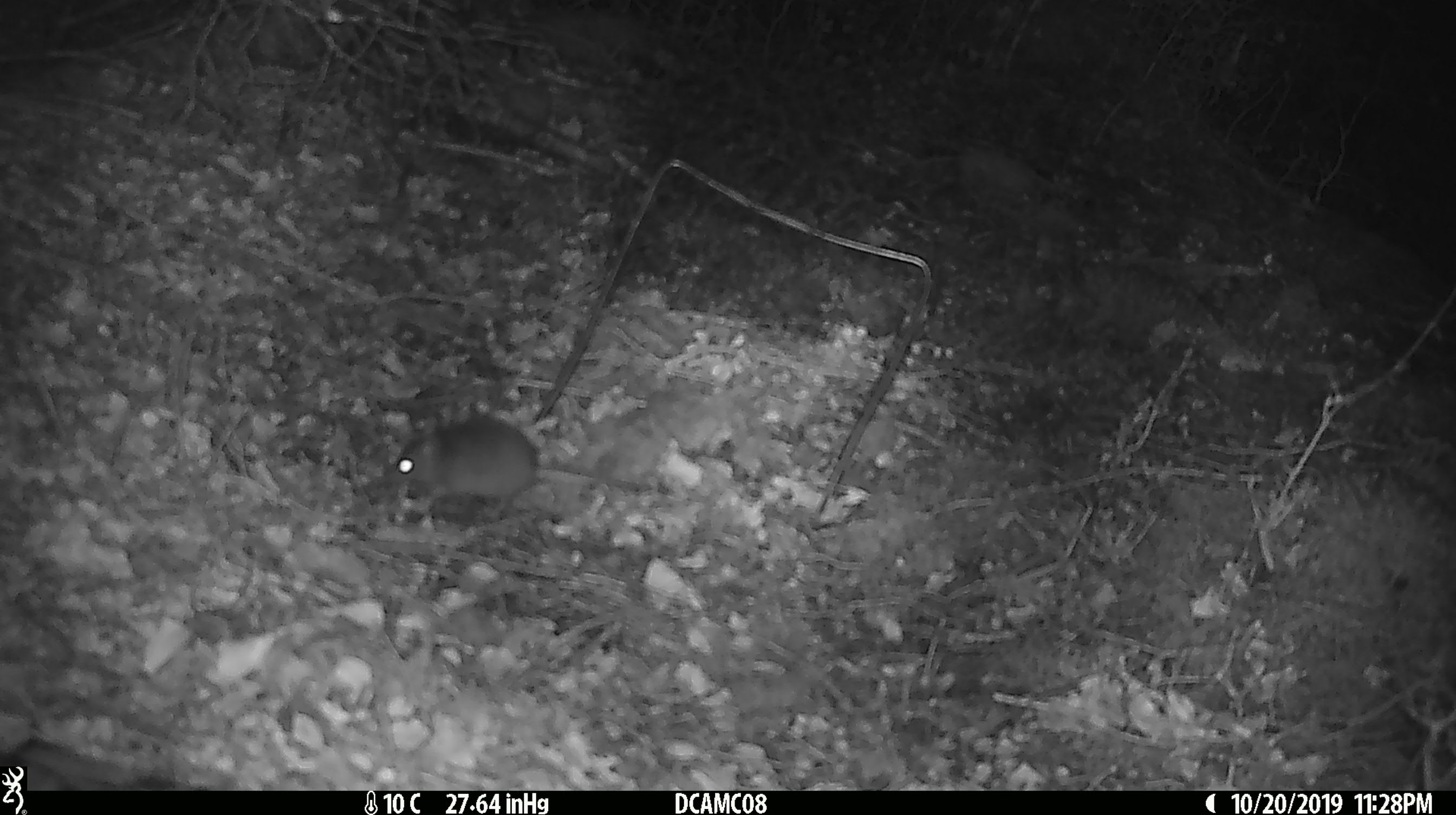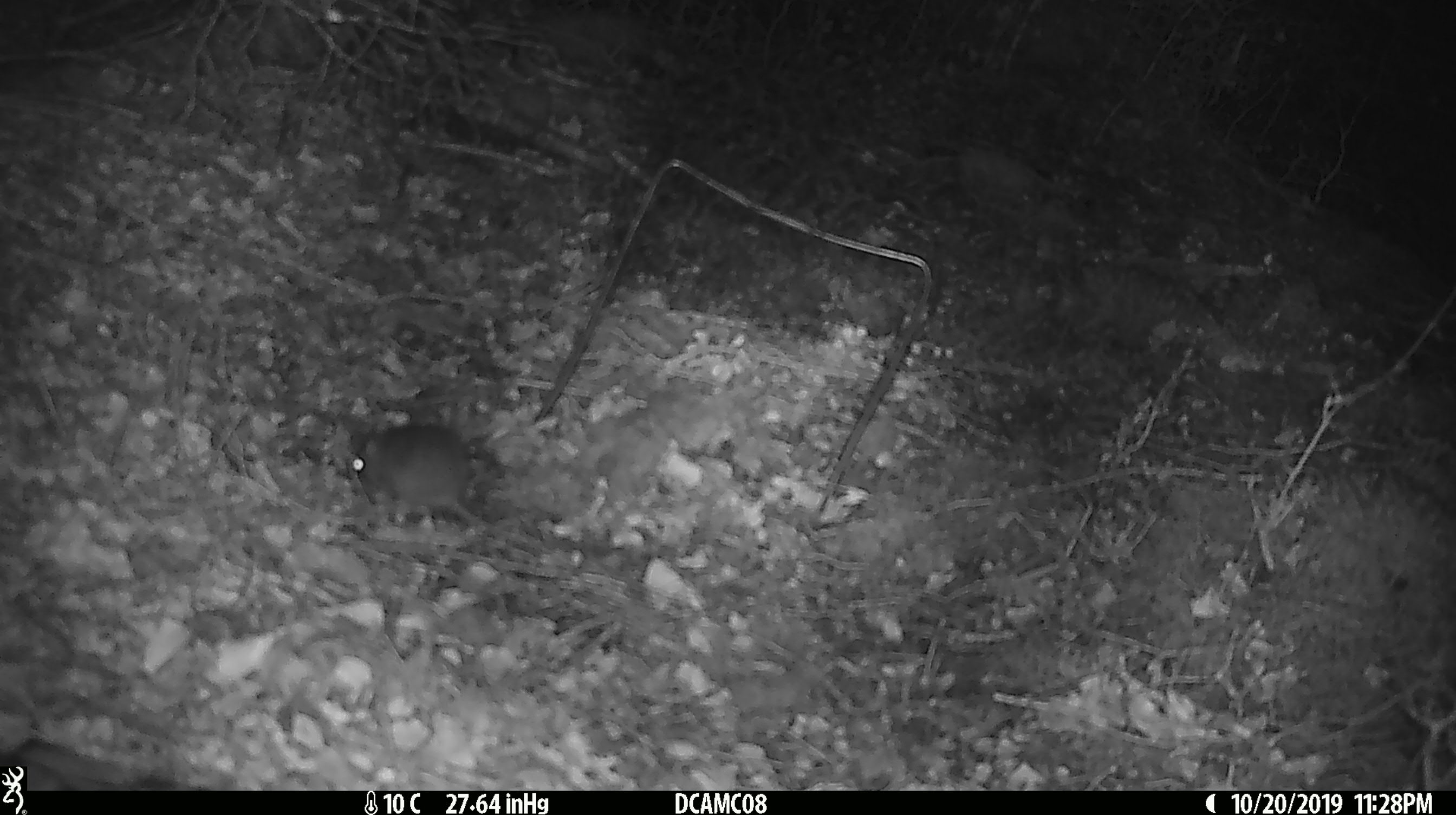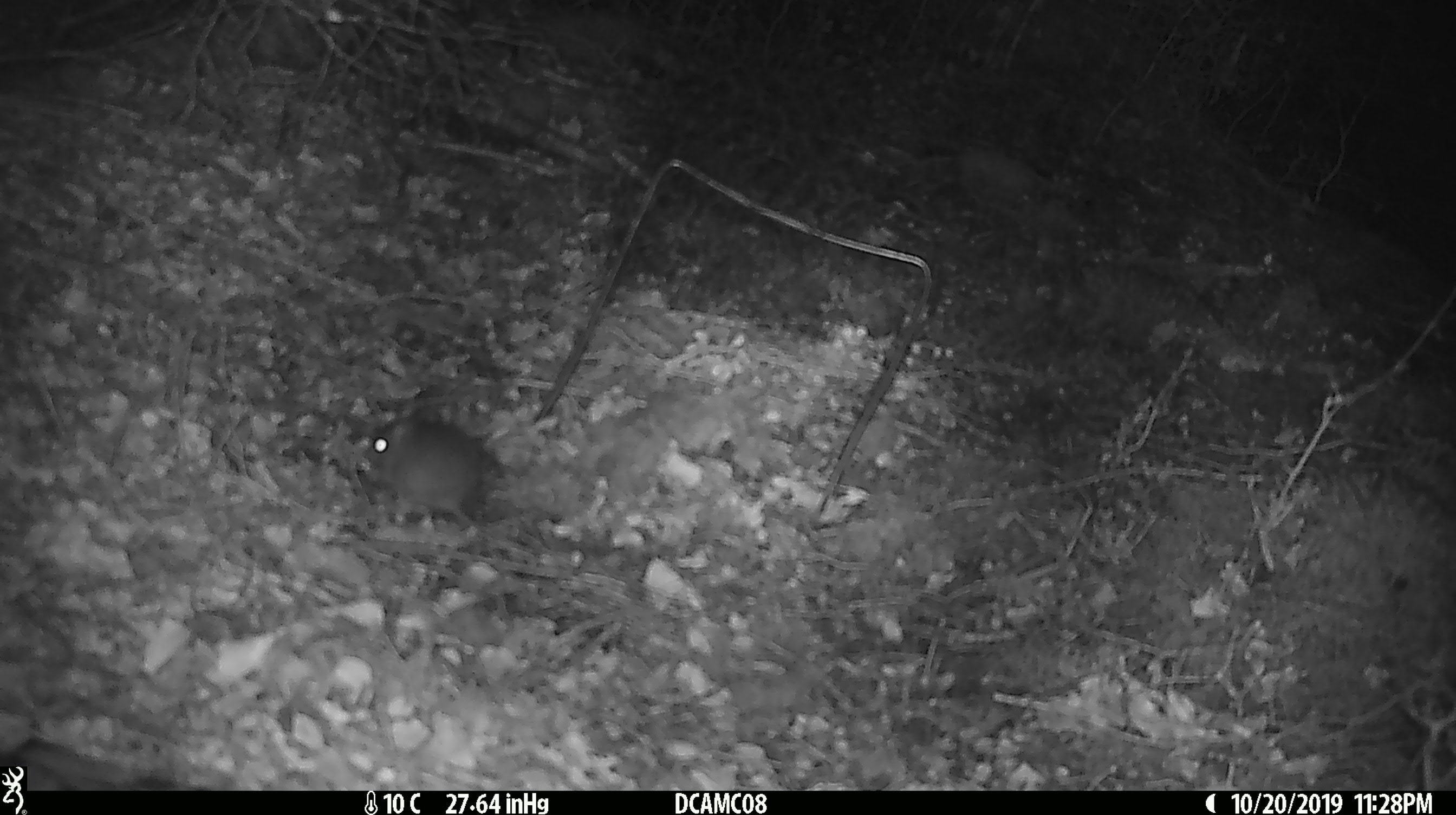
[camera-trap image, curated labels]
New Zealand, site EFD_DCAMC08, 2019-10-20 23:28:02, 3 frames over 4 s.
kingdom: Animalia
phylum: Chordata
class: Mammalia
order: Rodentia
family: Muridae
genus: Mus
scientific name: Mus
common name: mouse